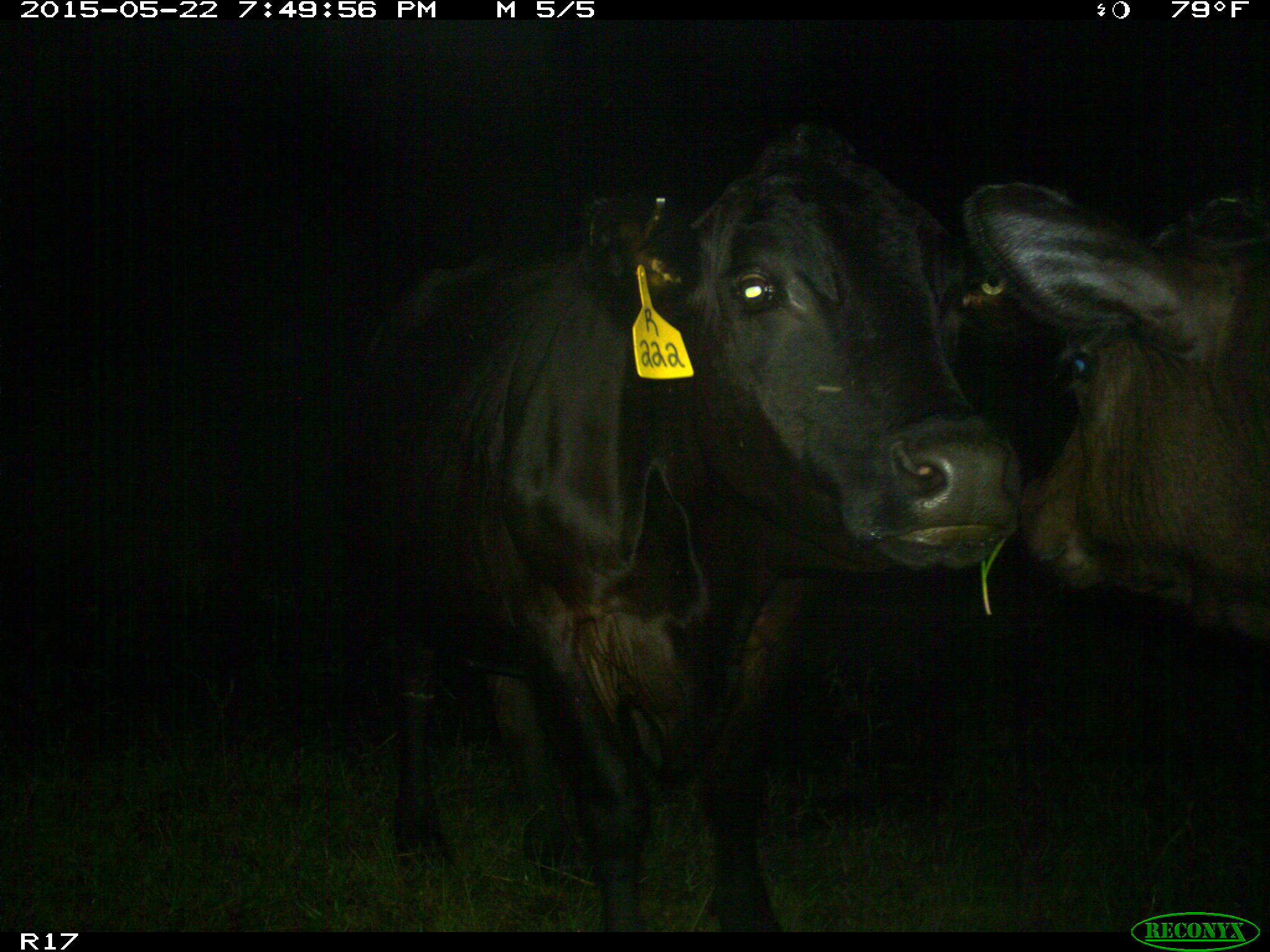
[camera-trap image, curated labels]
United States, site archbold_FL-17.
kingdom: Animalia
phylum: Chordata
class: Mammalia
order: Artiodactyla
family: Bovidae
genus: Bos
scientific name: Bos taurus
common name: domestic cow